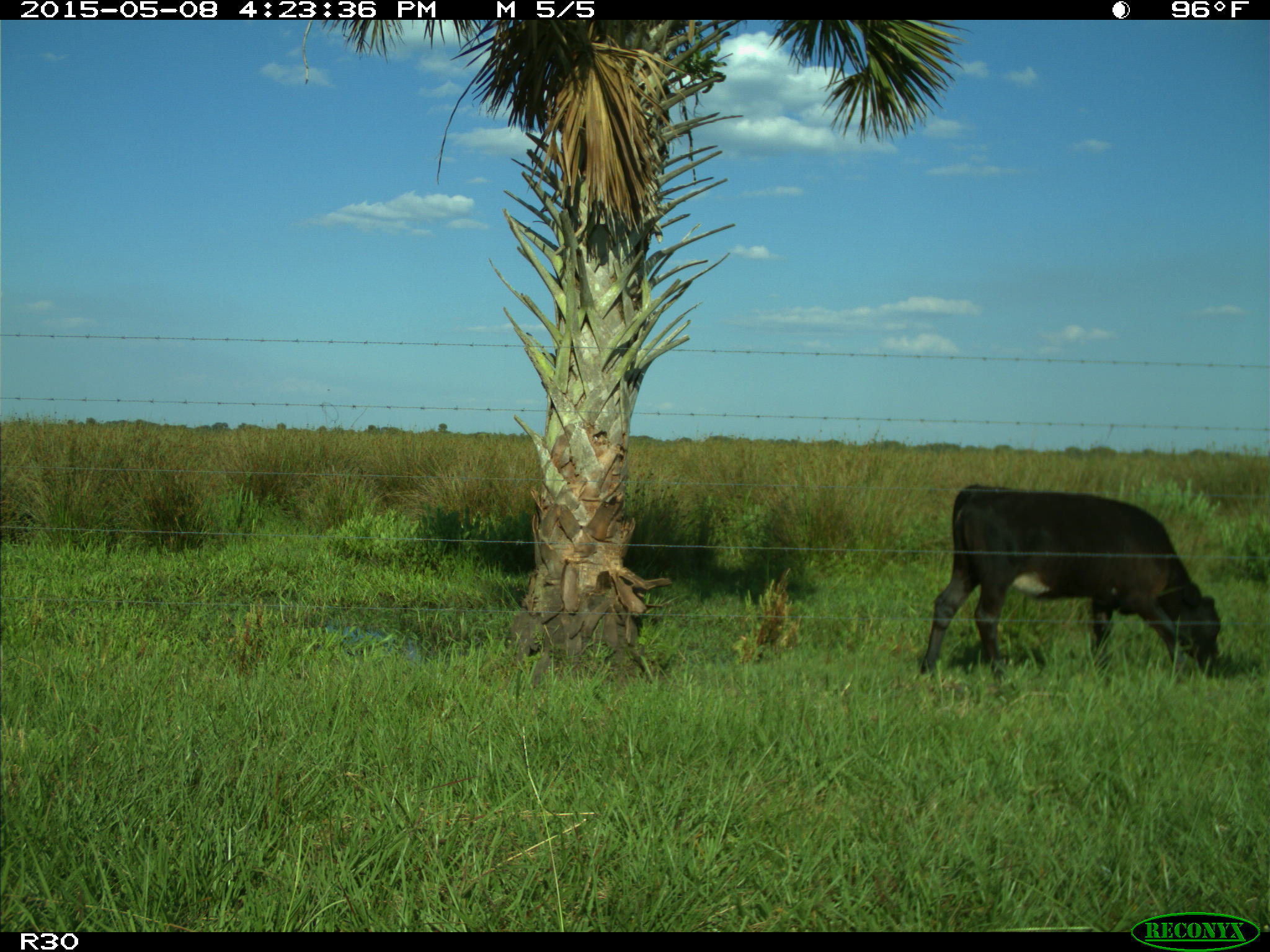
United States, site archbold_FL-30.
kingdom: Animalia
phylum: Chordata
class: Mammalia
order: Artiodactyla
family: Bovidae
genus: Bos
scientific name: Bos taurus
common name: domestic cow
Bos taurus (domestic cow).